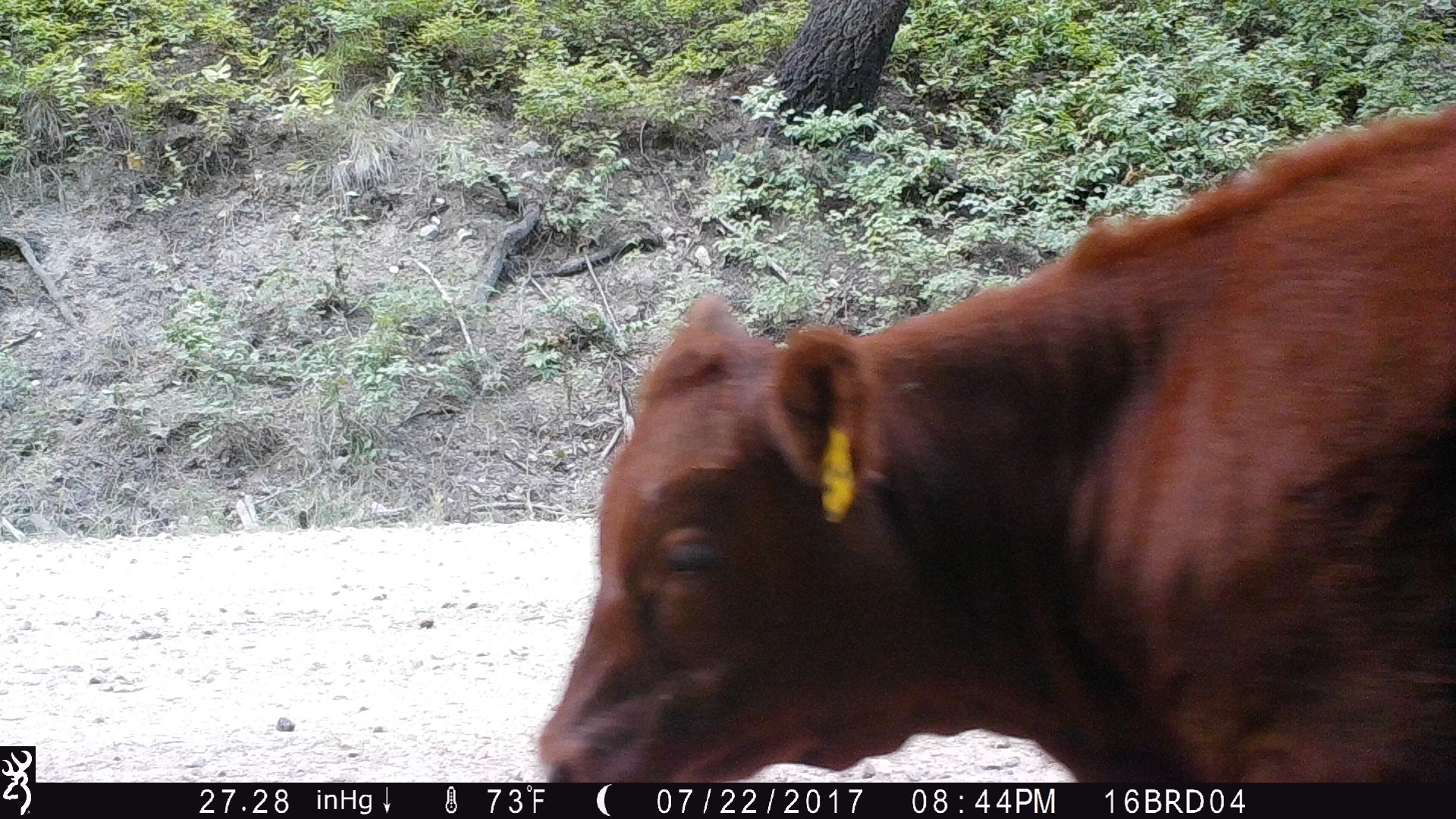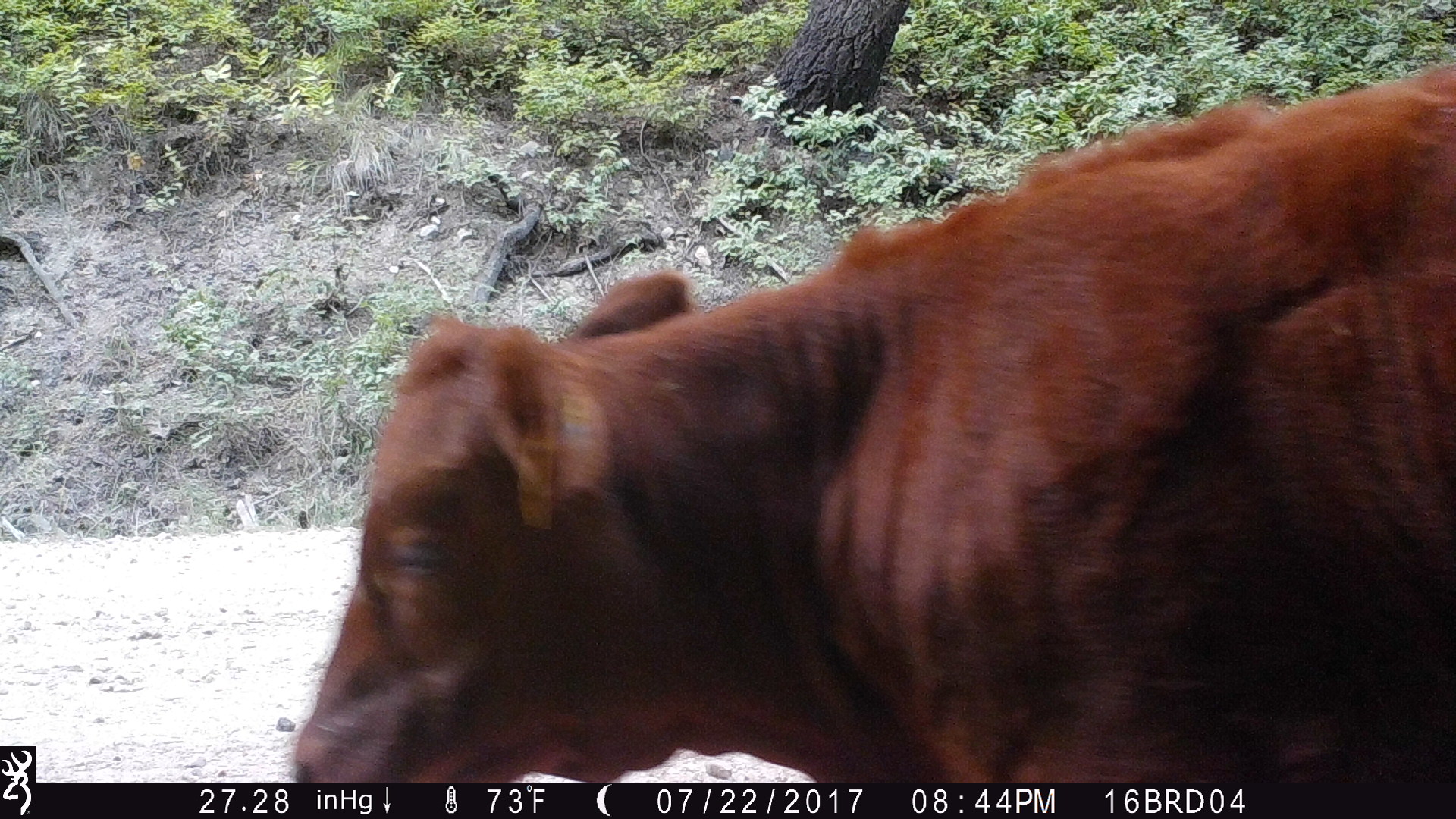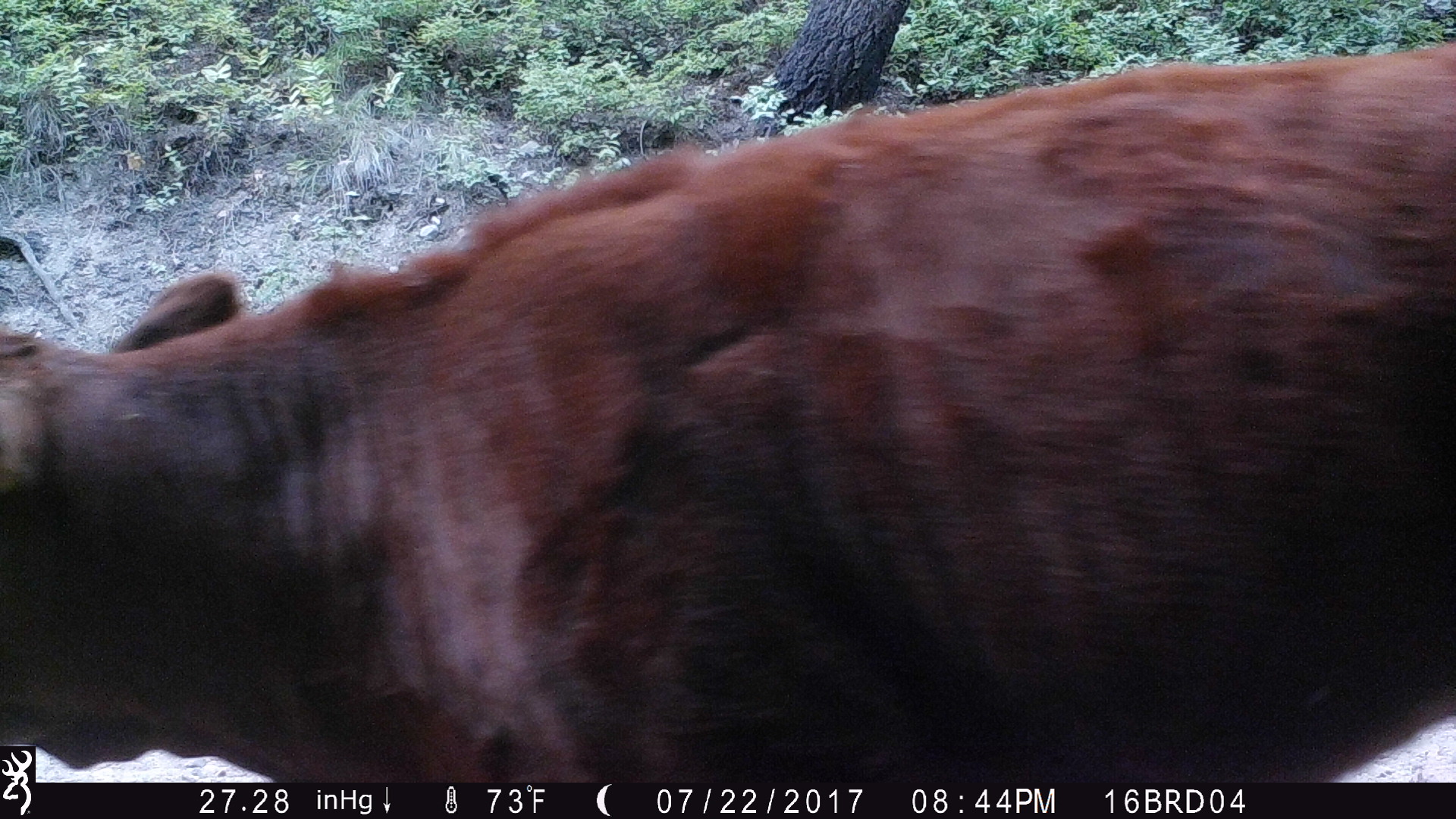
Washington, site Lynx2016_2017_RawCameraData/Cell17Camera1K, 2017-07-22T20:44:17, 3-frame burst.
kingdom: Animalia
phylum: Chordata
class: Mammalia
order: Artiodactyla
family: Bovidae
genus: Bos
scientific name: Bos taurus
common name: domestic cattle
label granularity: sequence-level